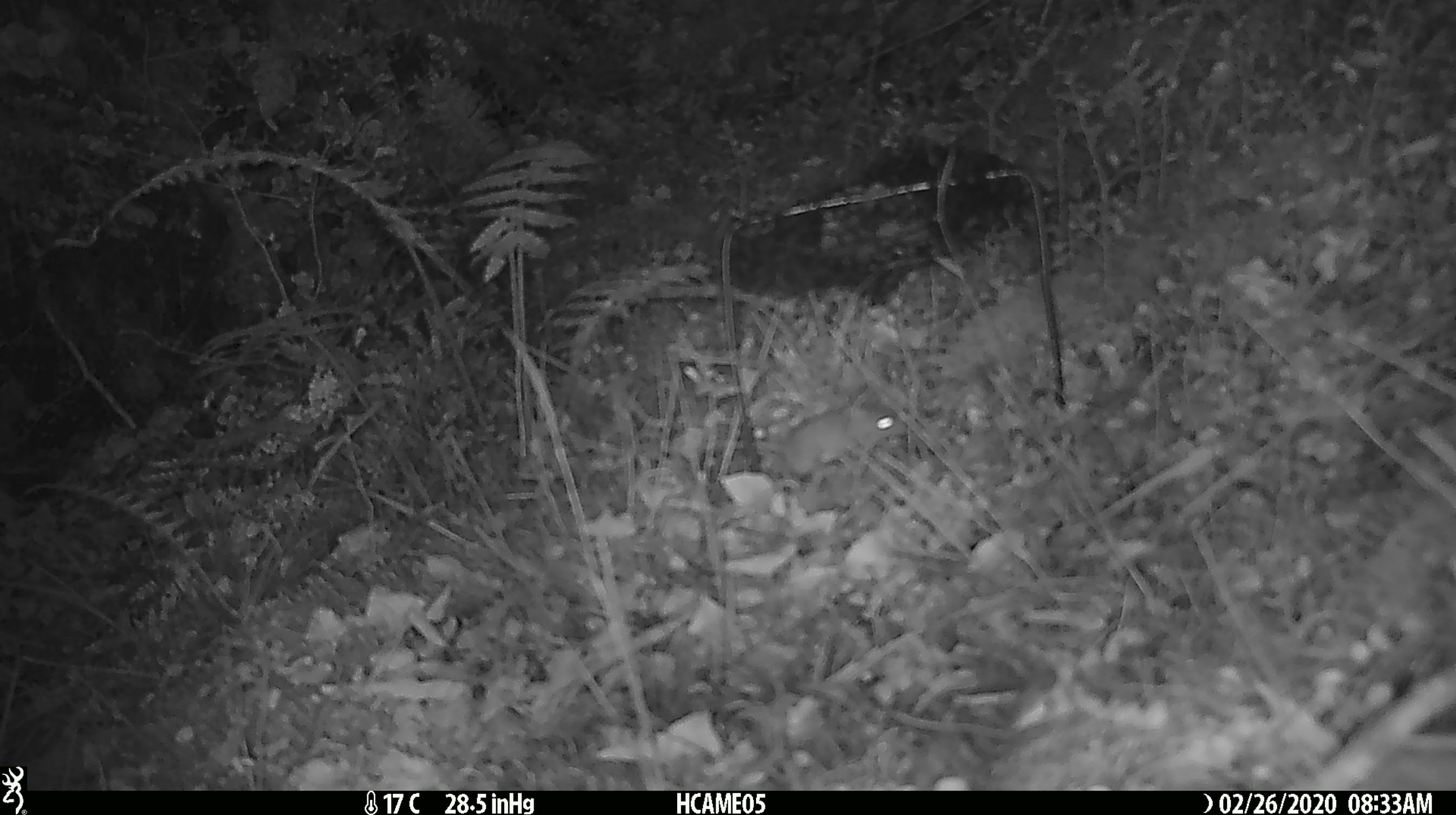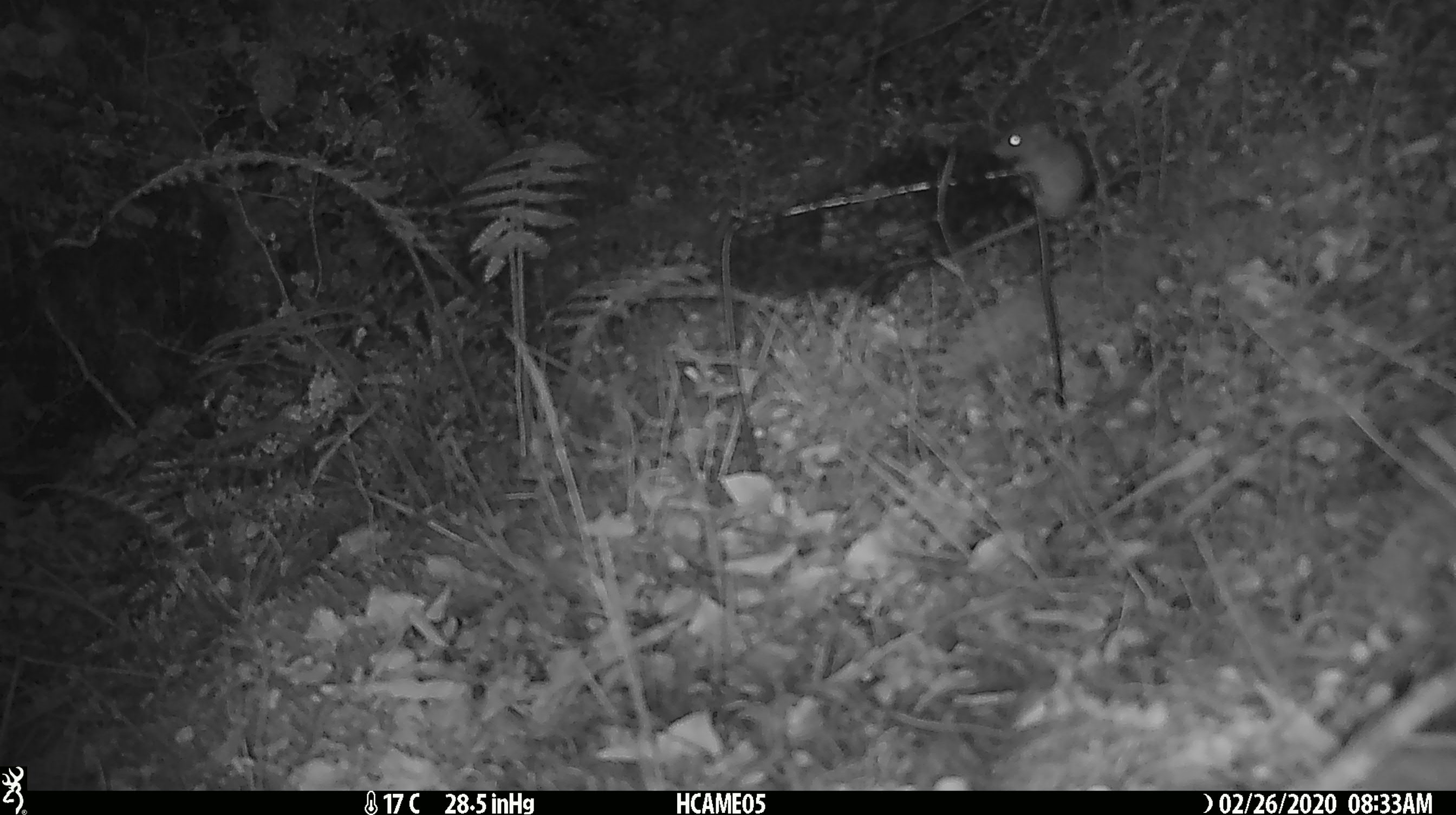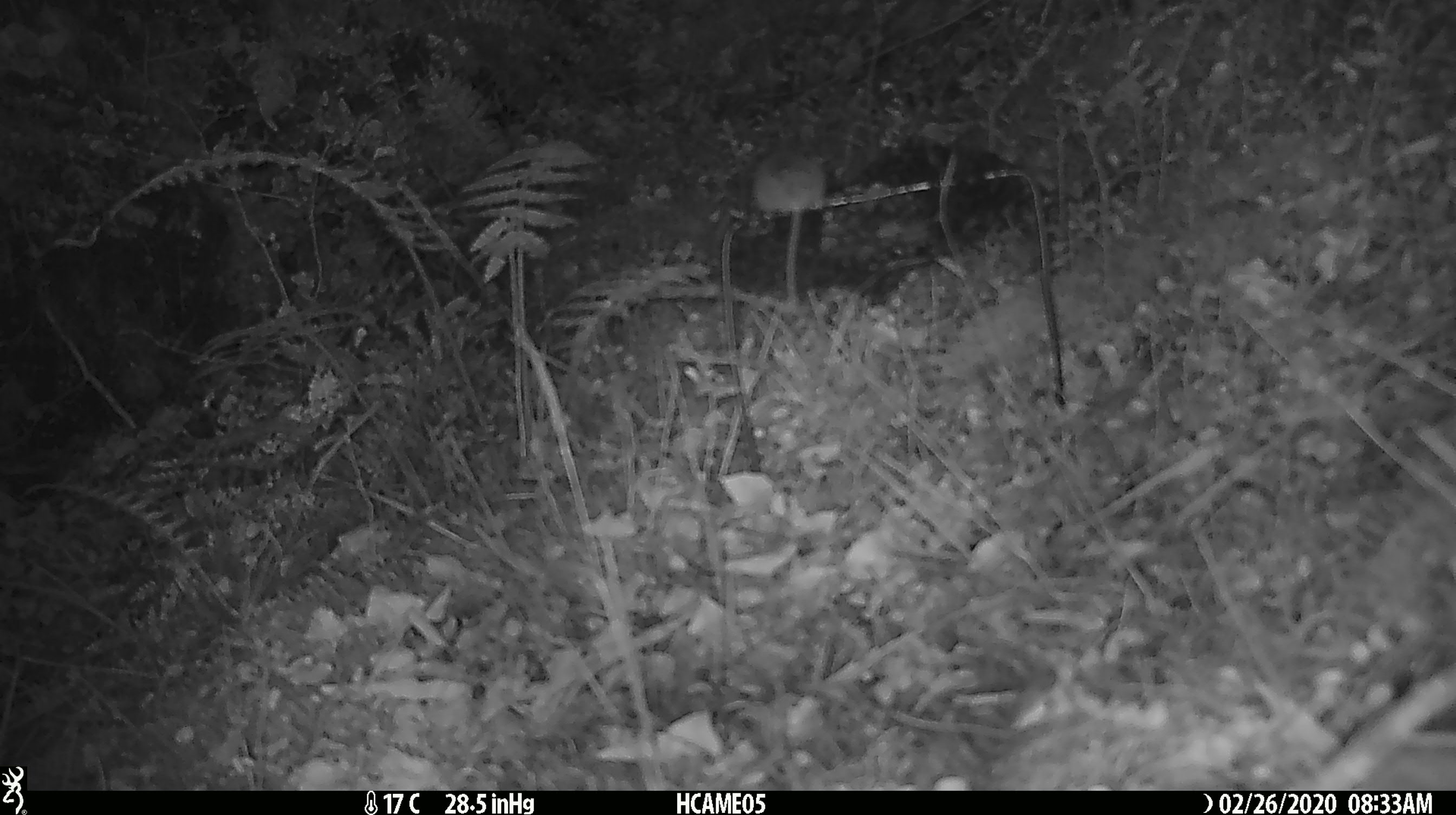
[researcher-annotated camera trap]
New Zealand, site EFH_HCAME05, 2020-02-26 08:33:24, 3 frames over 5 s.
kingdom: Animalia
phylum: Chordata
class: Mammalia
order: Rodentia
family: Muridae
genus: Mus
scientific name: Mus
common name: mouse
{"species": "mouse (Mus)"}